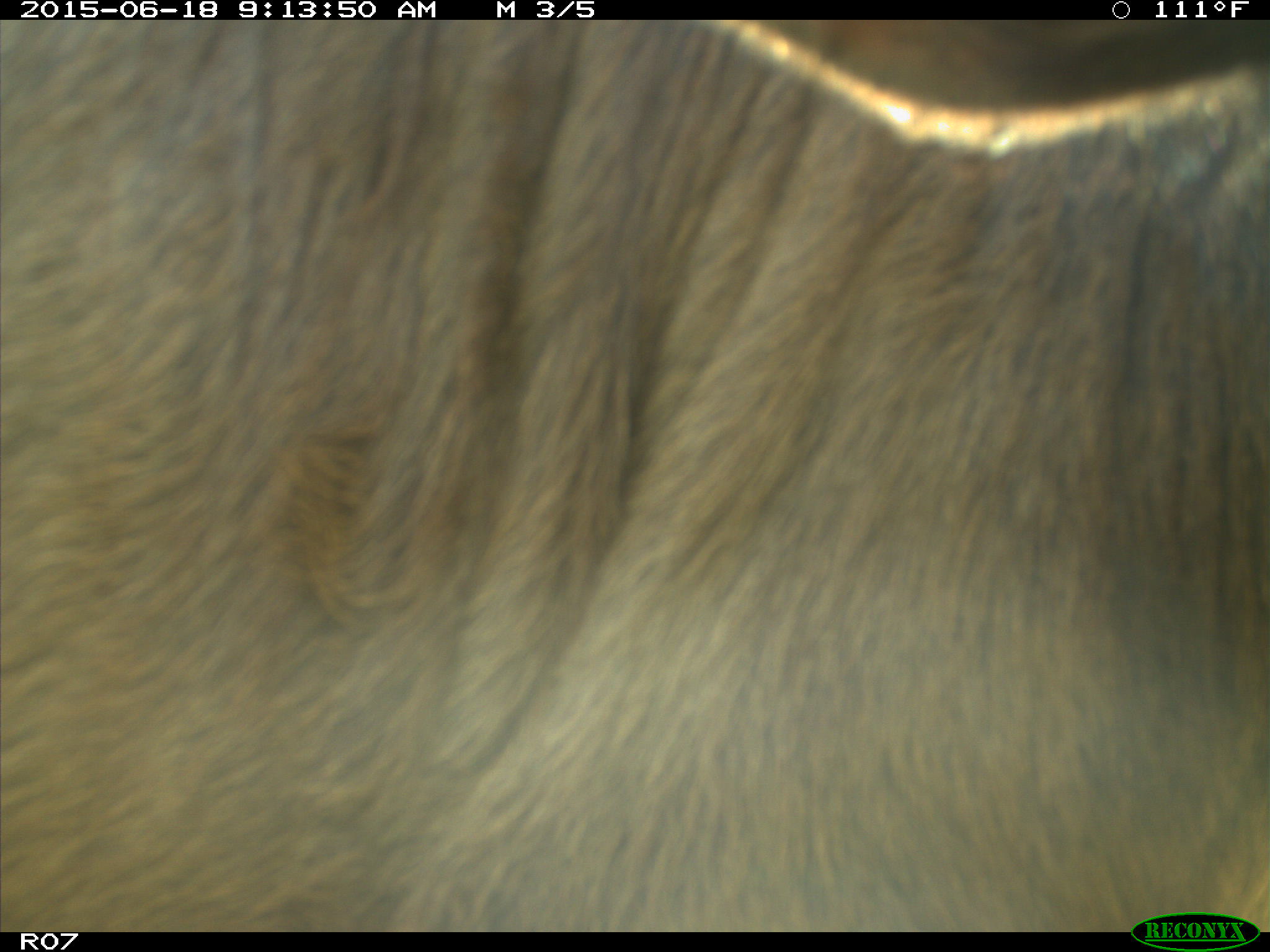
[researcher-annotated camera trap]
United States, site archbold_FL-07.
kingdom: Animalia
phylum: Chordata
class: Mammalia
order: Artiodactyla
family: Bovidae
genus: Bos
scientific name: Bos taurus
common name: domestic cow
Bos taurus (domestic cow).